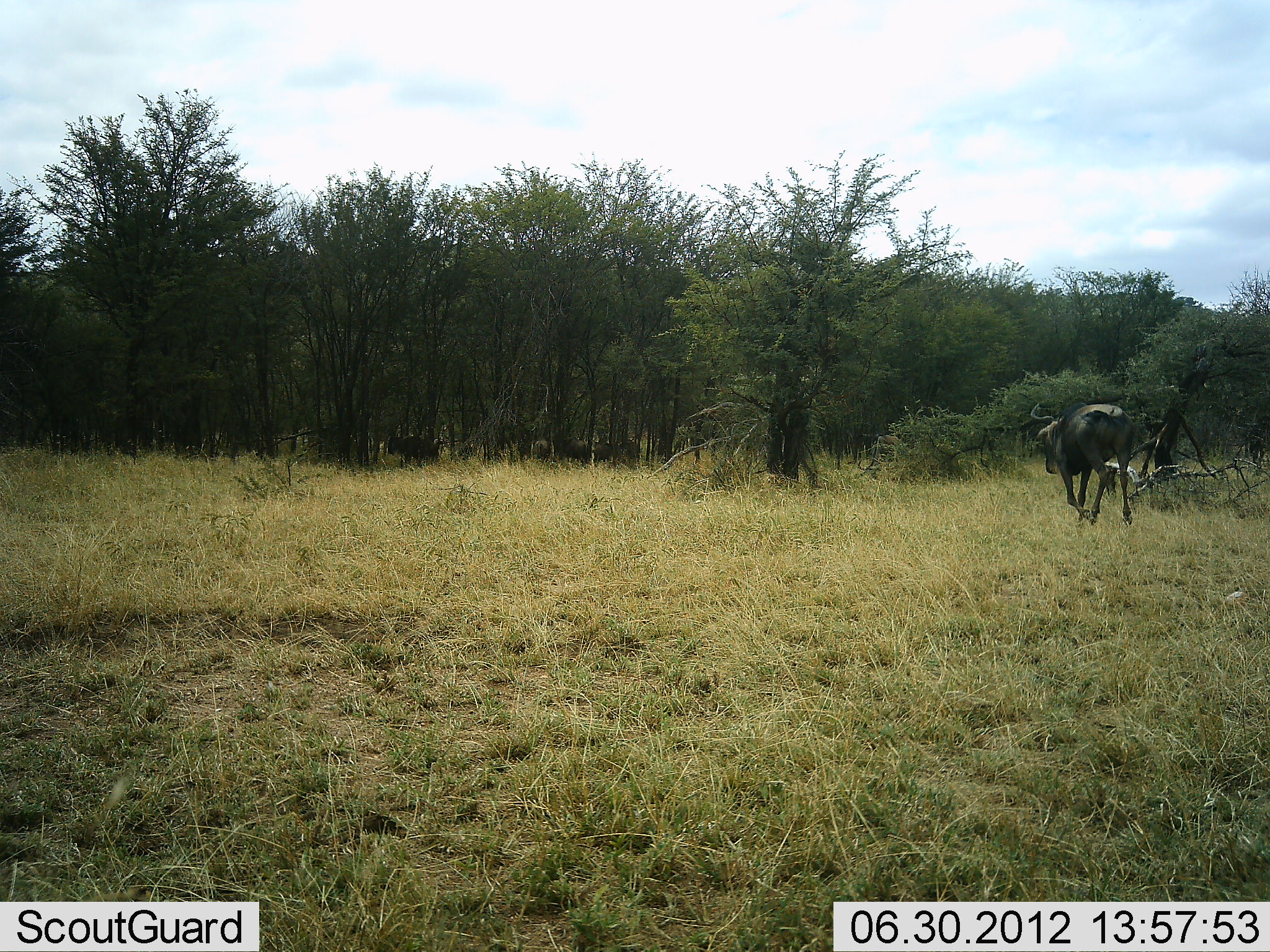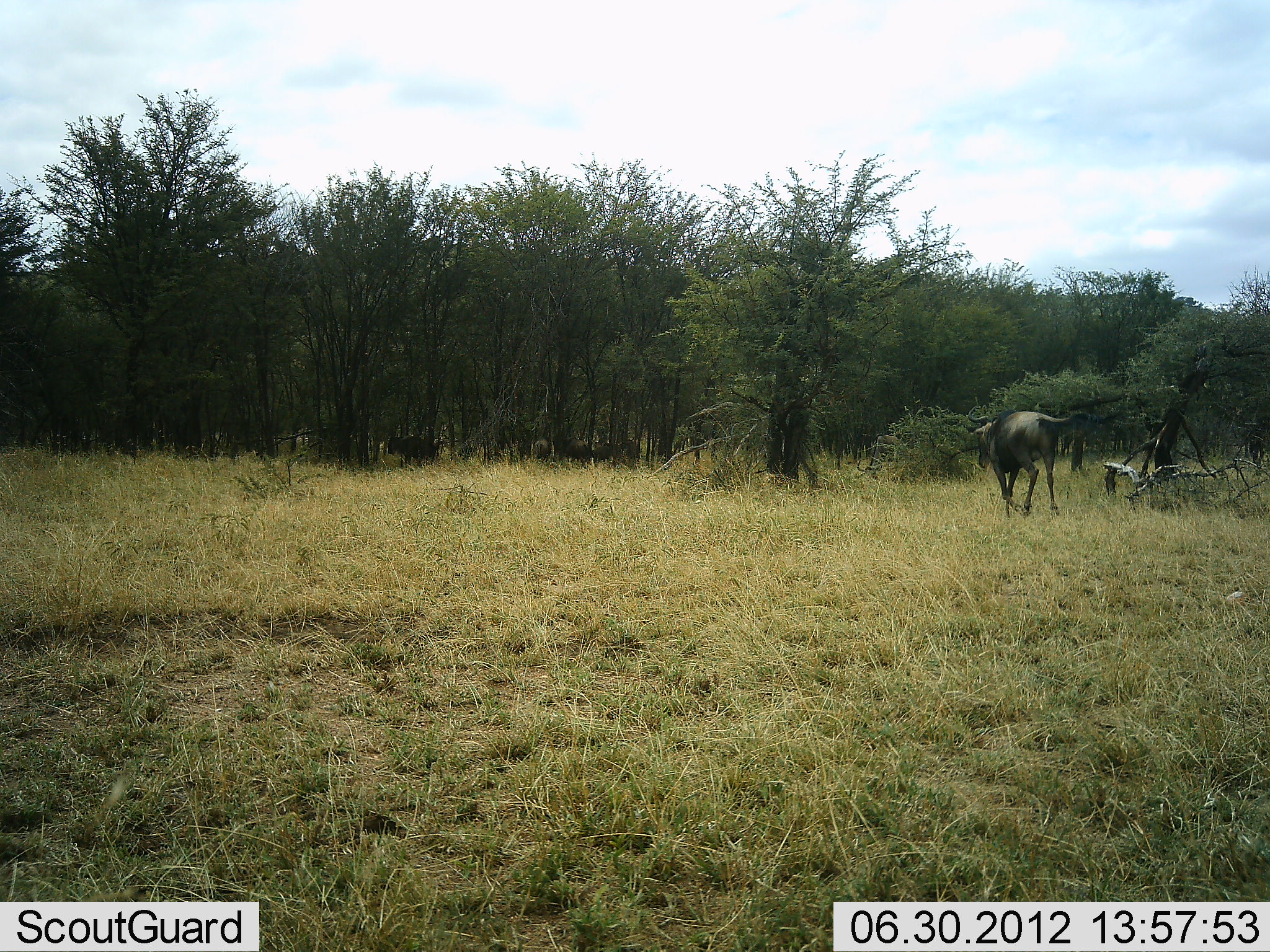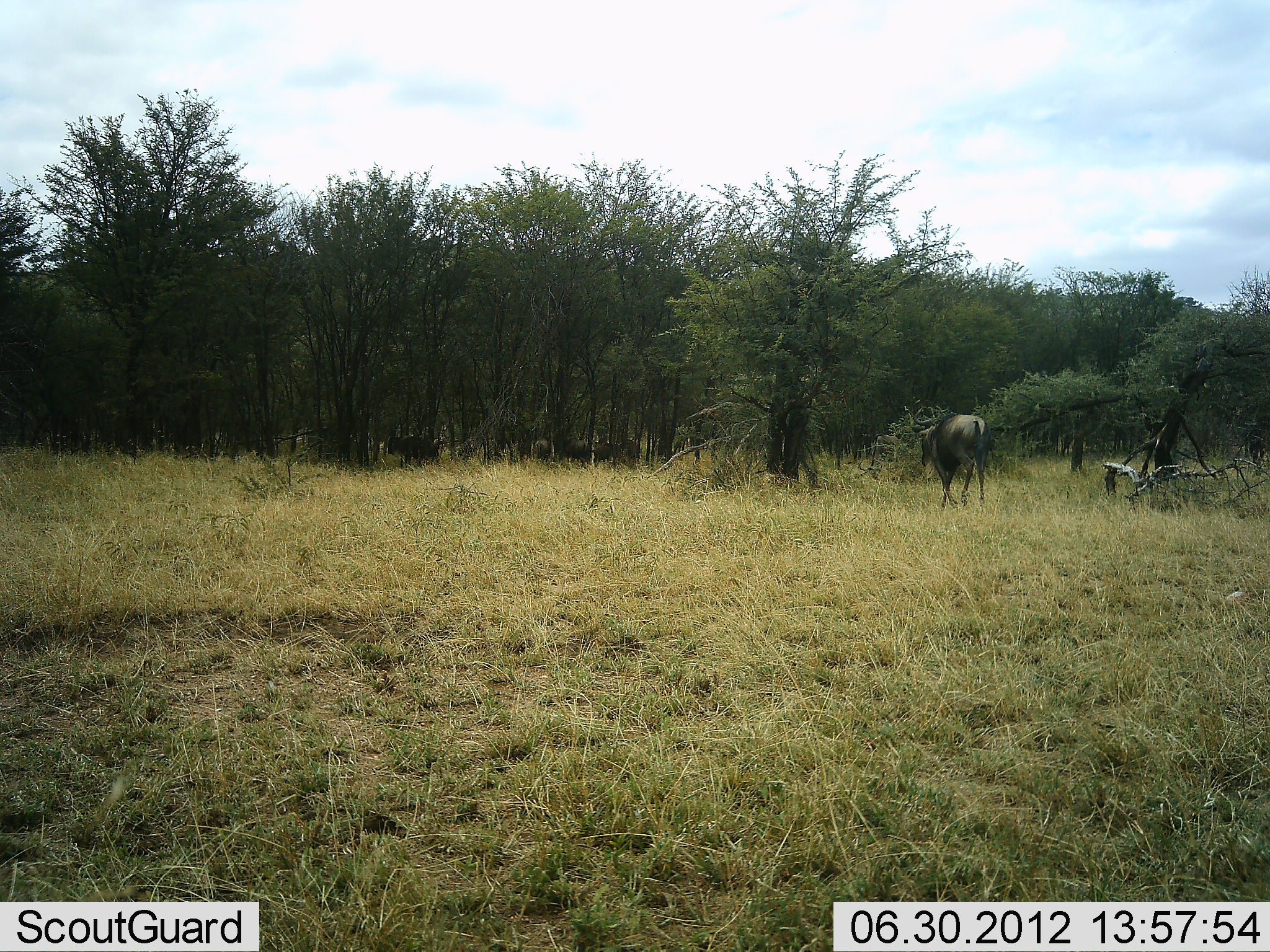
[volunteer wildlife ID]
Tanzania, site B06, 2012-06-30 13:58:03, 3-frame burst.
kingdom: Animalia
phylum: Chordata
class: Mammalia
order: Artiodactyla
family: Bovidae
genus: Connochaetes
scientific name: Connochaetes taurinus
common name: blue wildebeest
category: wildebeest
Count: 2.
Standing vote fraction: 40%.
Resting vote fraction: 0%.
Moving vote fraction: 100%.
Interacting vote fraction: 0%.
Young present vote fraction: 0%.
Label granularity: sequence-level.